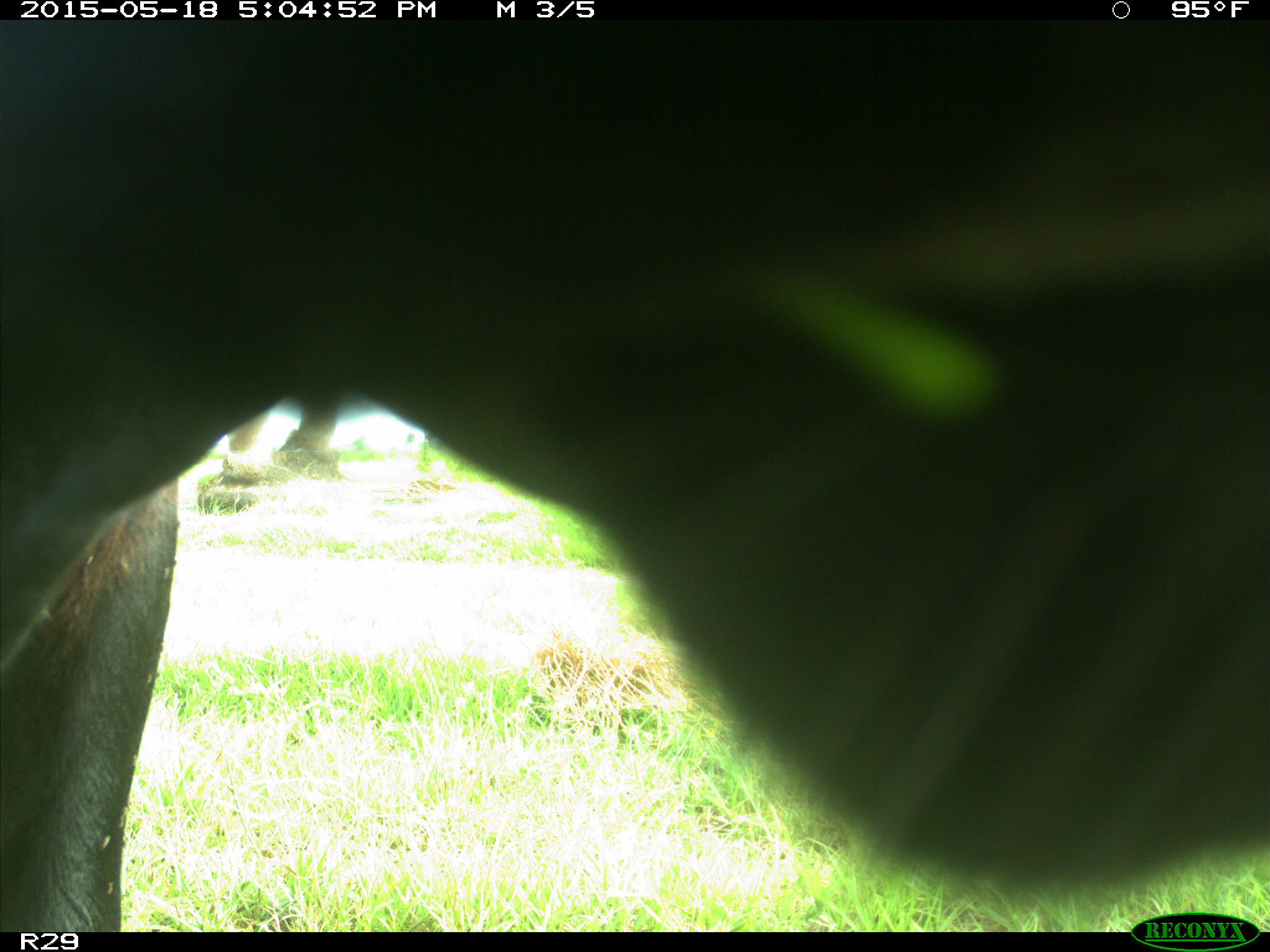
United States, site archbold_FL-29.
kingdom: Animalia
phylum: Chordata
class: Mammalia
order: Artiodactyla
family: Bovidae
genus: Bos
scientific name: Bos taurus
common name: domestic cow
Bos taurus (domestic cow).